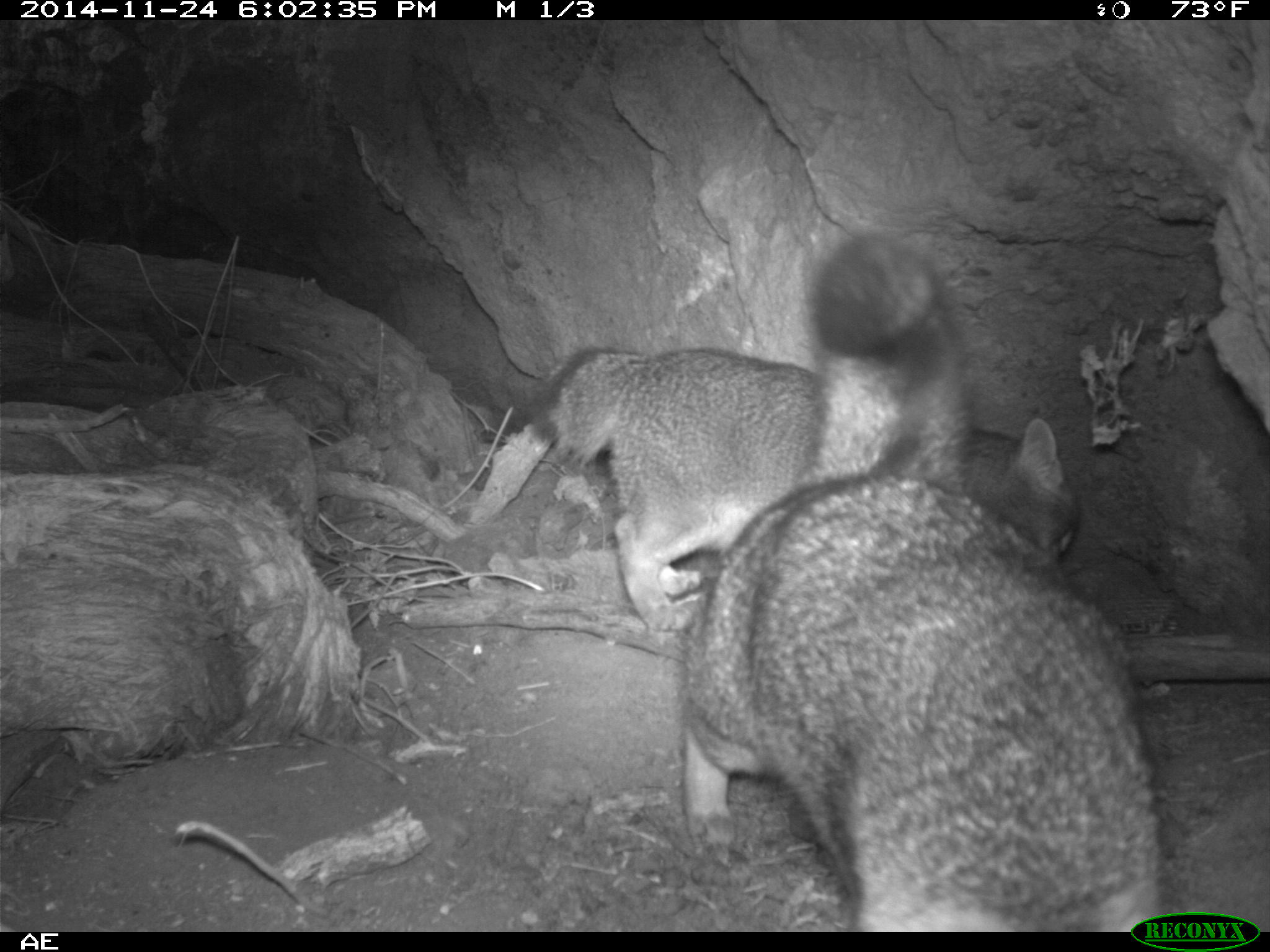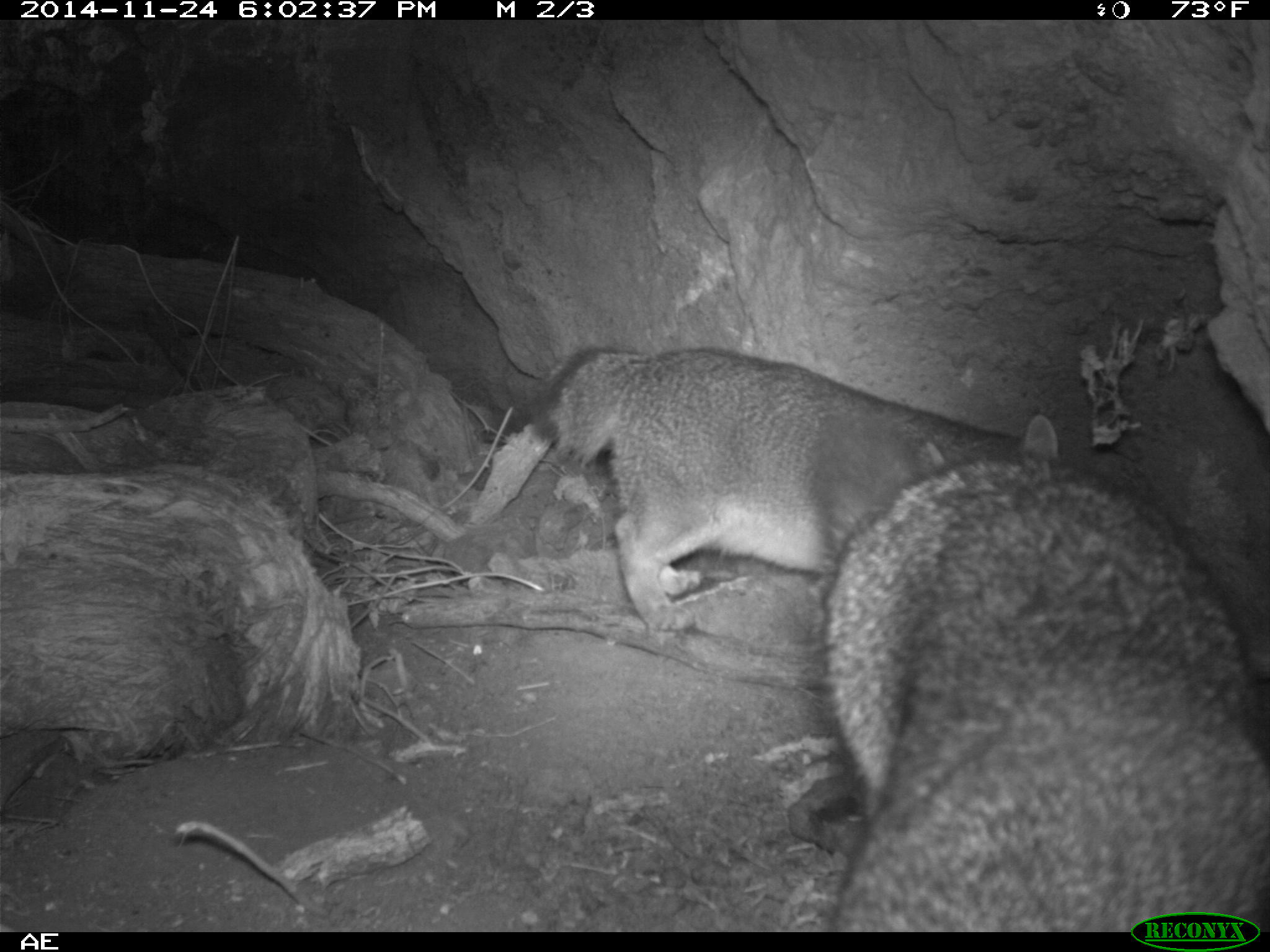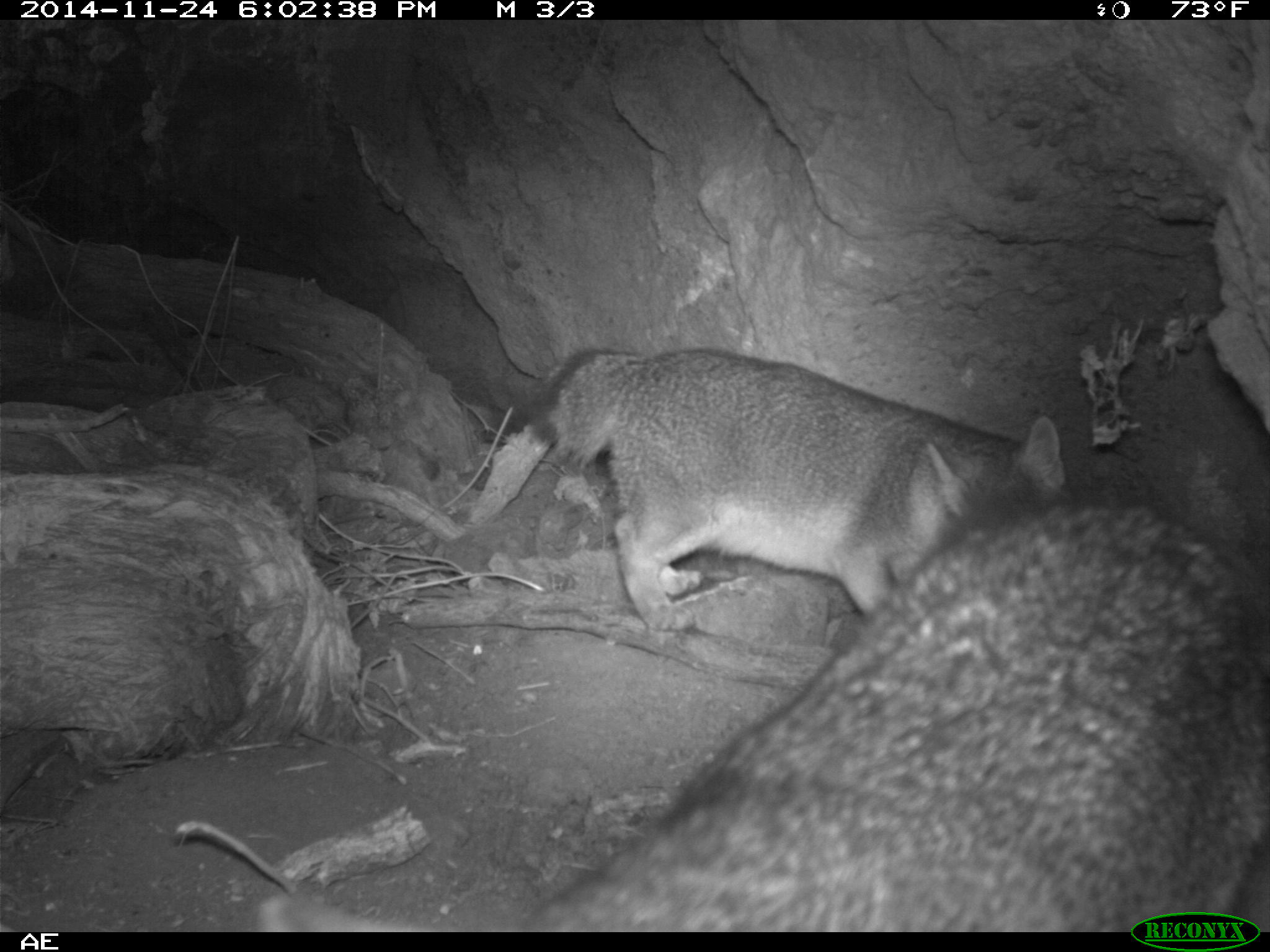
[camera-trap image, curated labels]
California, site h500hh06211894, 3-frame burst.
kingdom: Animalia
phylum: Chordata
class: Mammalia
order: Carnivora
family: Canidae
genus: Urocyon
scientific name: Urocyon littoralis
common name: island fox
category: fox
Fox (island fox) (Urocyon littoralis).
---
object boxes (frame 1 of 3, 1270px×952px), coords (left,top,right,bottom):
fox: (682,231,1168,932); (530,346,1082,632)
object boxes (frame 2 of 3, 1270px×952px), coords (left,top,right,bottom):
fox: (820,411,1269,932); (530,346,1059,630)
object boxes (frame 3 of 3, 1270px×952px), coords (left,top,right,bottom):
fox: (255,498,1269,932); (529,348,1067,631)